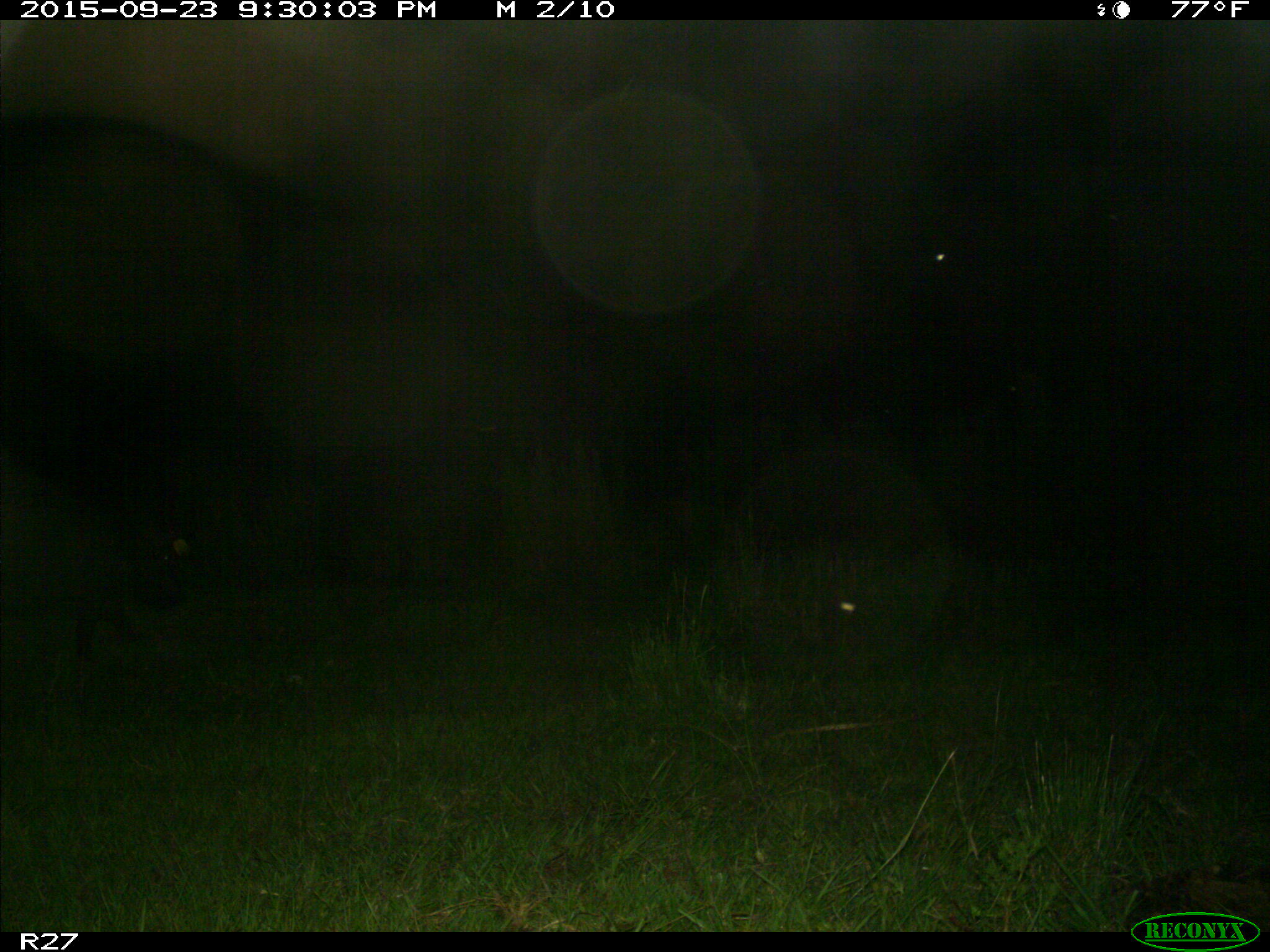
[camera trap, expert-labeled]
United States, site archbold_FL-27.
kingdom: Animalia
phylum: Chordata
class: Mammalia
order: Artiodactyla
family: Suidae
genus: Sus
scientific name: Sus scrofa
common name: wild boar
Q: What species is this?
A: Sus scrofa (wild boar).